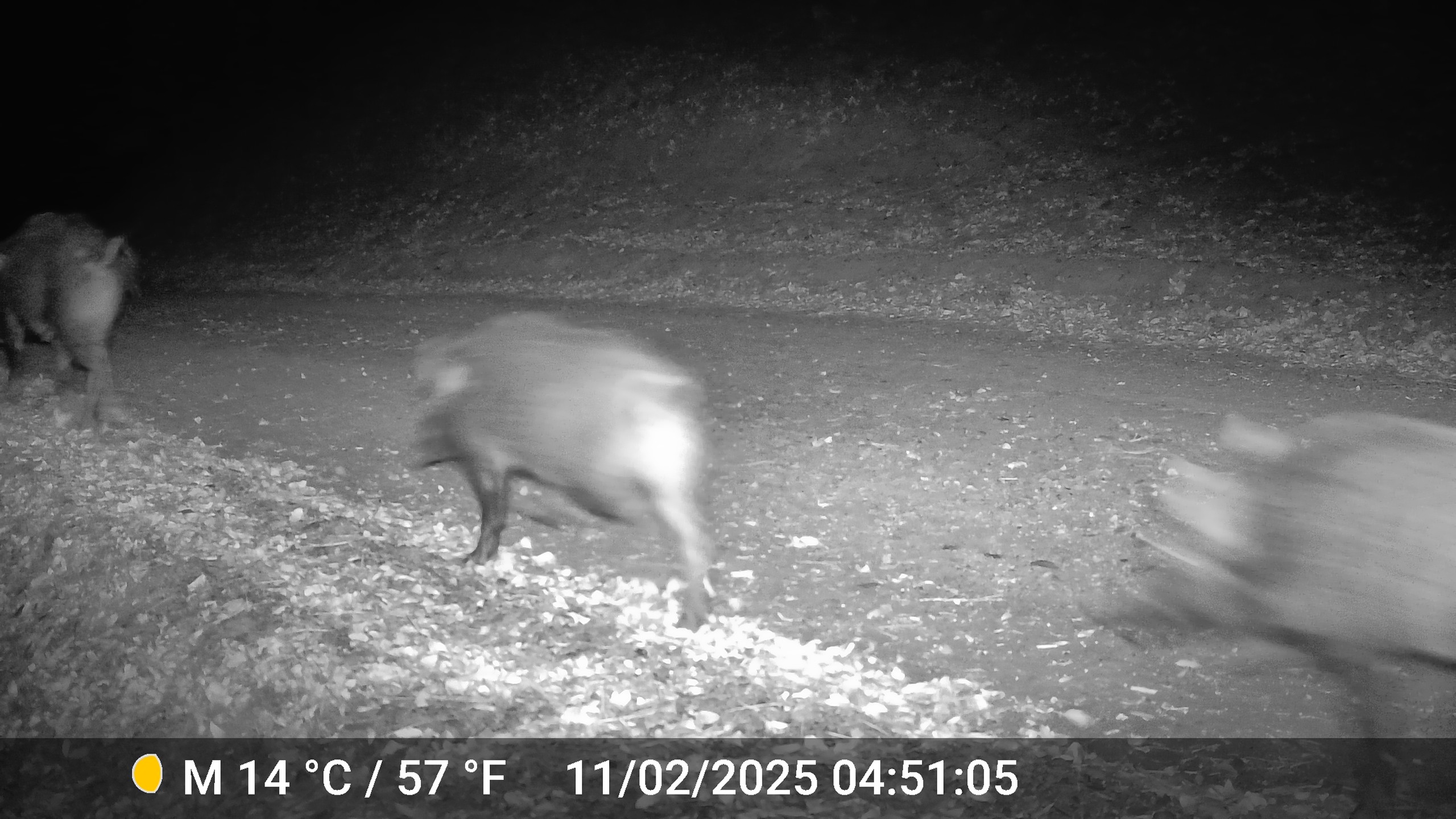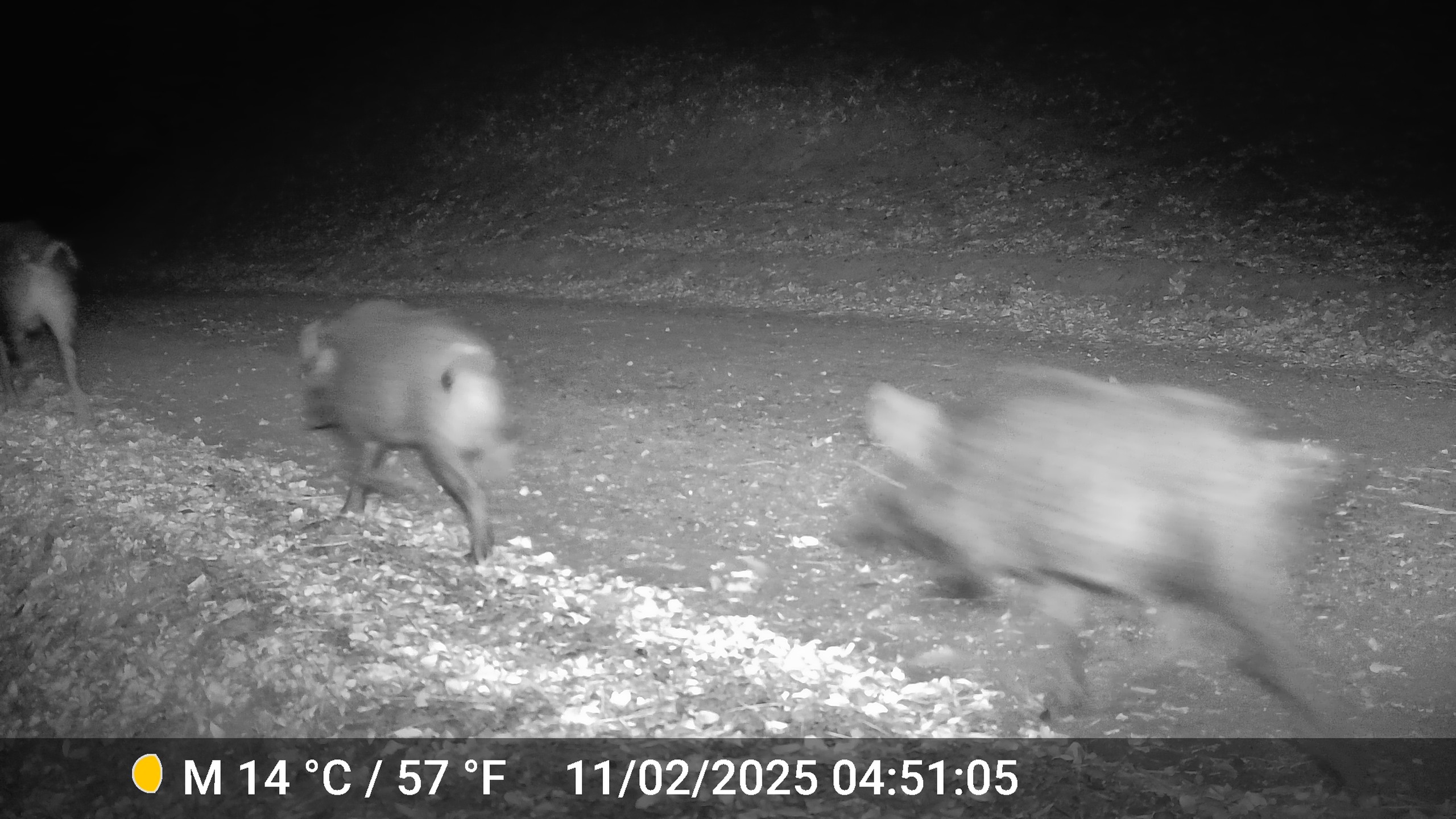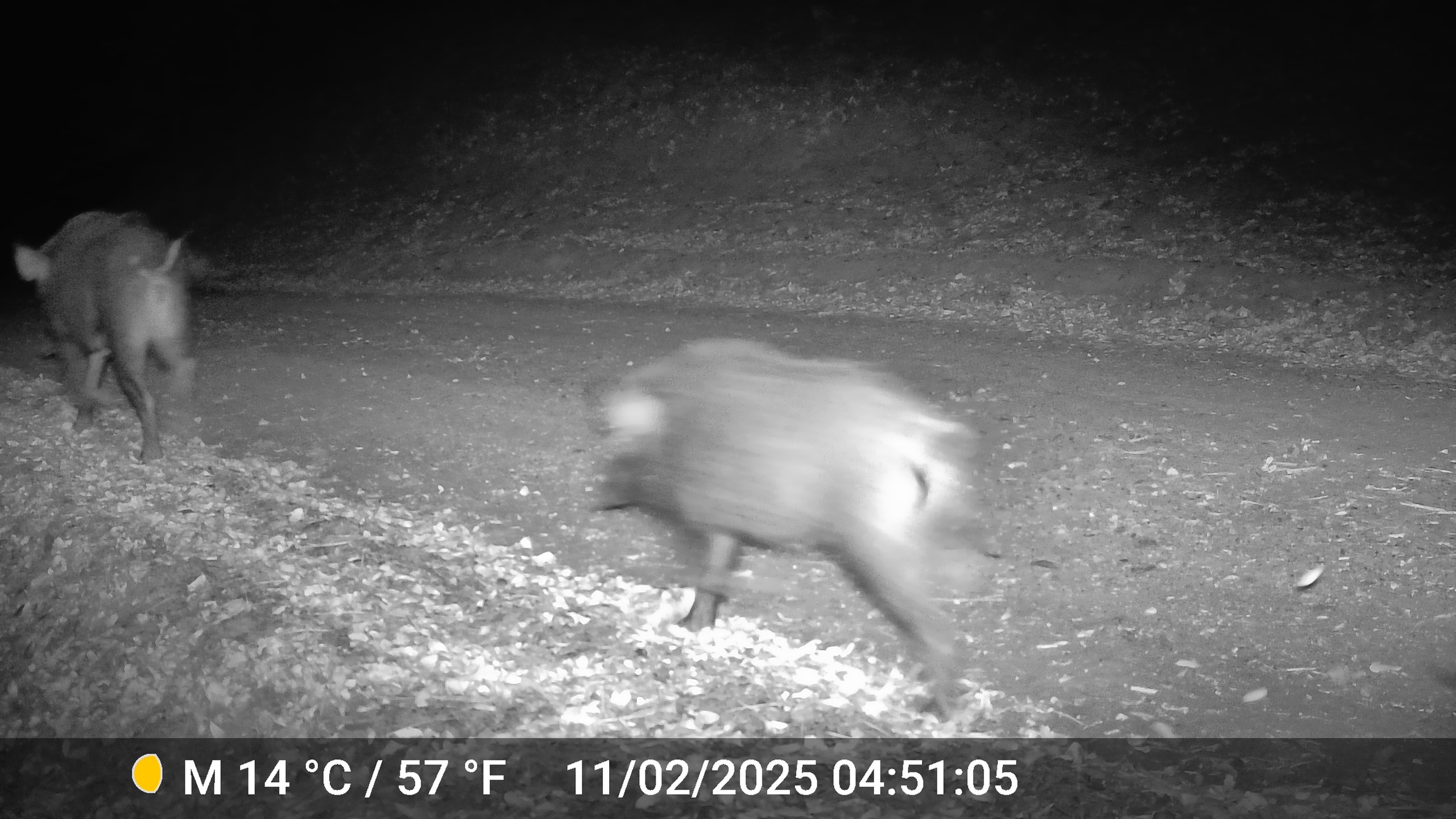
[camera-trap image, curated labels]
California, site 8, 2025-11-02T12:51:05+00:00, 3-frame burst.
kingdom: Animalia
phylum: Chordata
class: Mammalia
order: Artiodactyla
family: Suidae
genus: Sus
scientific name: Sus scrofa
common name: wild boar